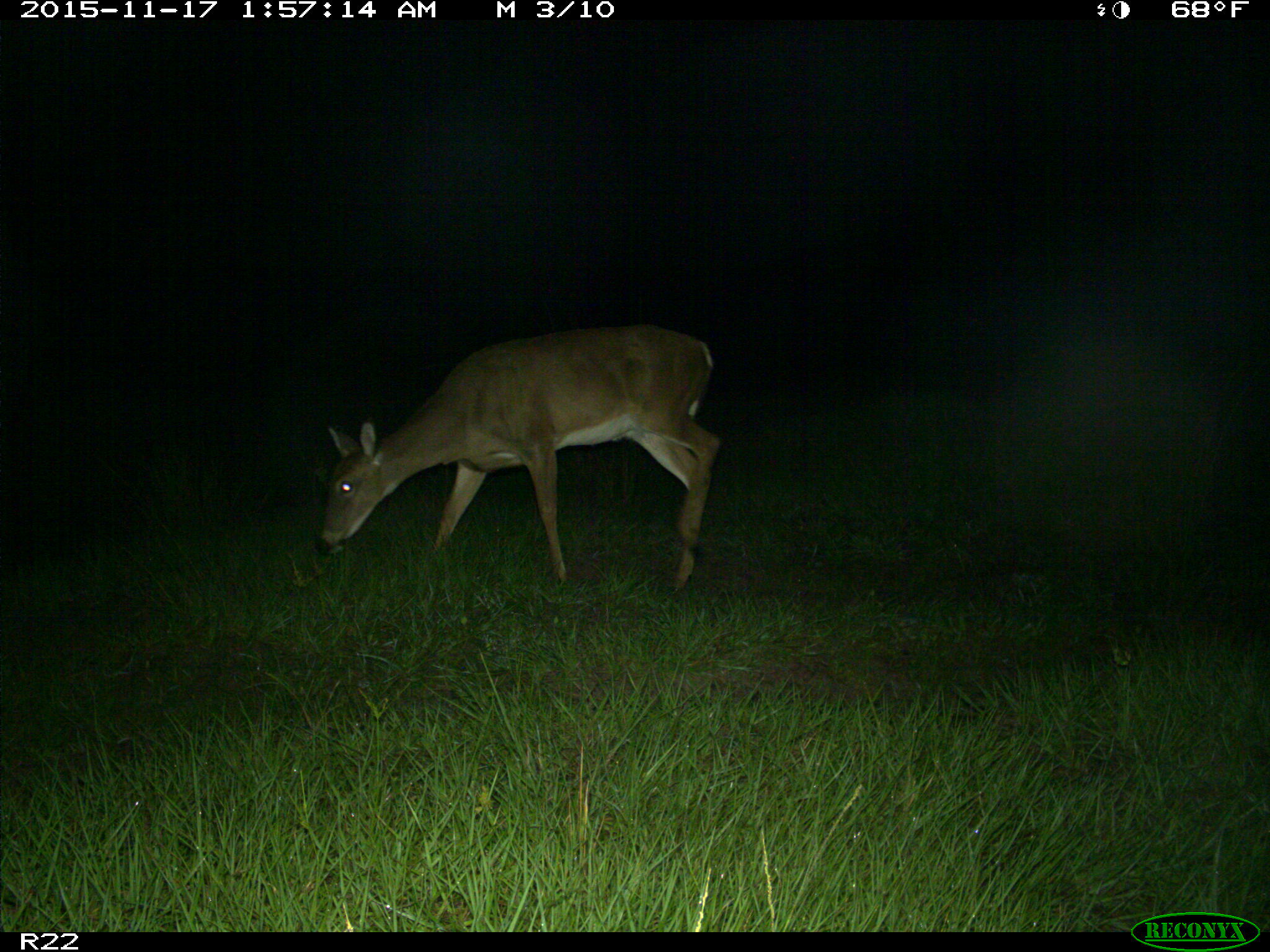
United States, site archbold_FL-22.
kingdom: Animalia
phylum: Chordata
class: Mammalia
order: Artiodactyla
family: Cervidae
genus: Odocoileus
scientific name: Odocoileus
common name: deer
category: unidentified deer